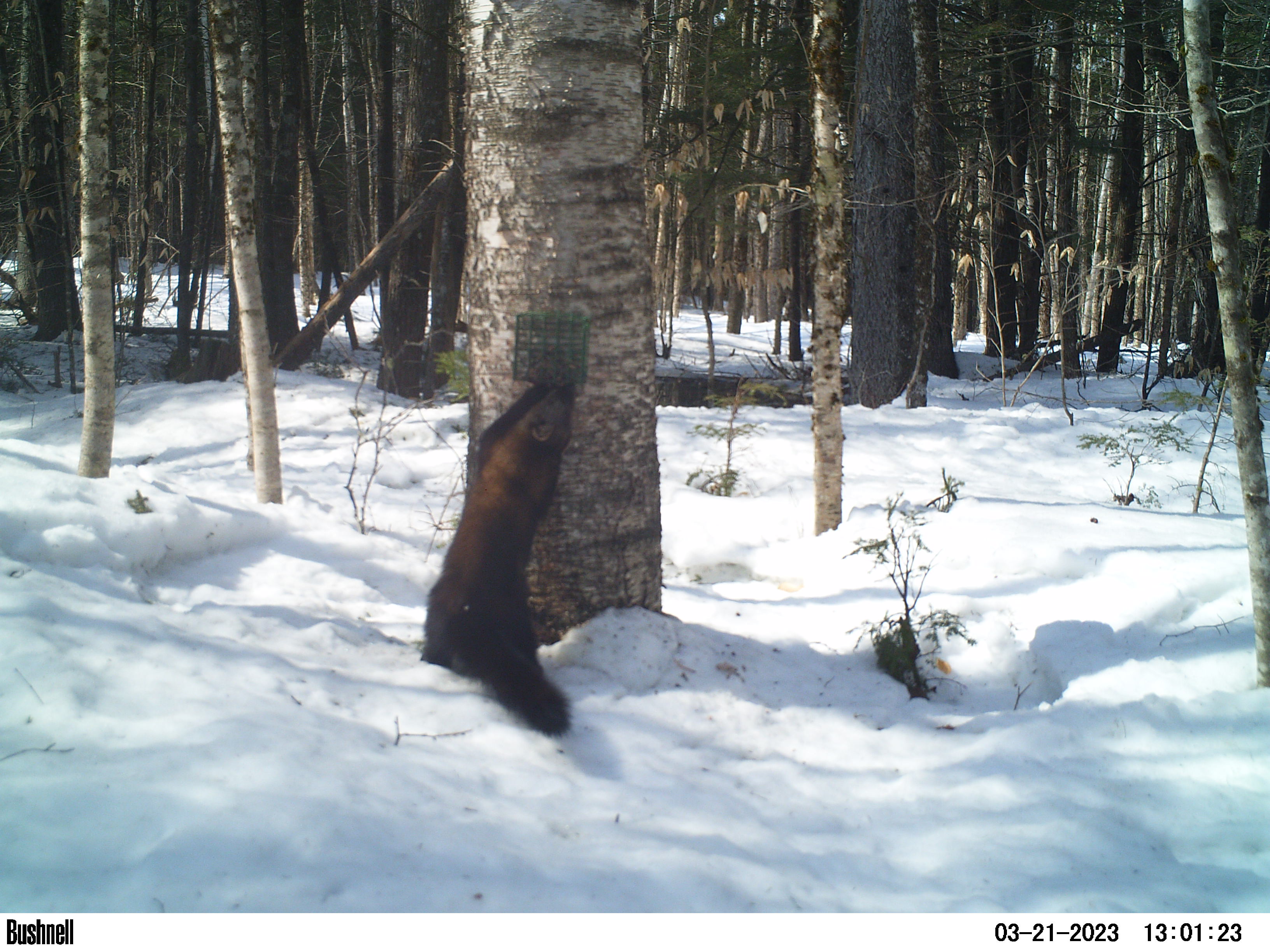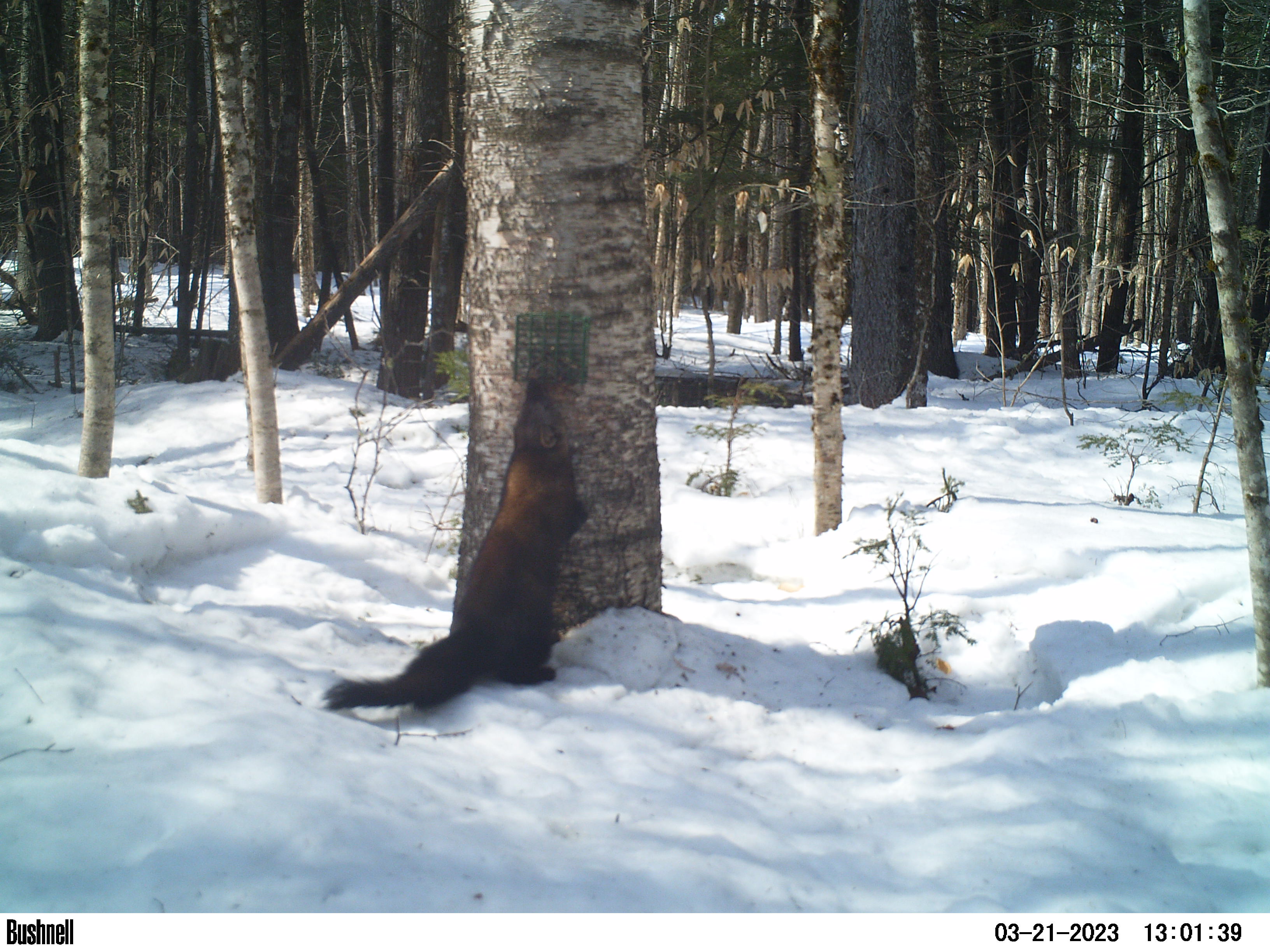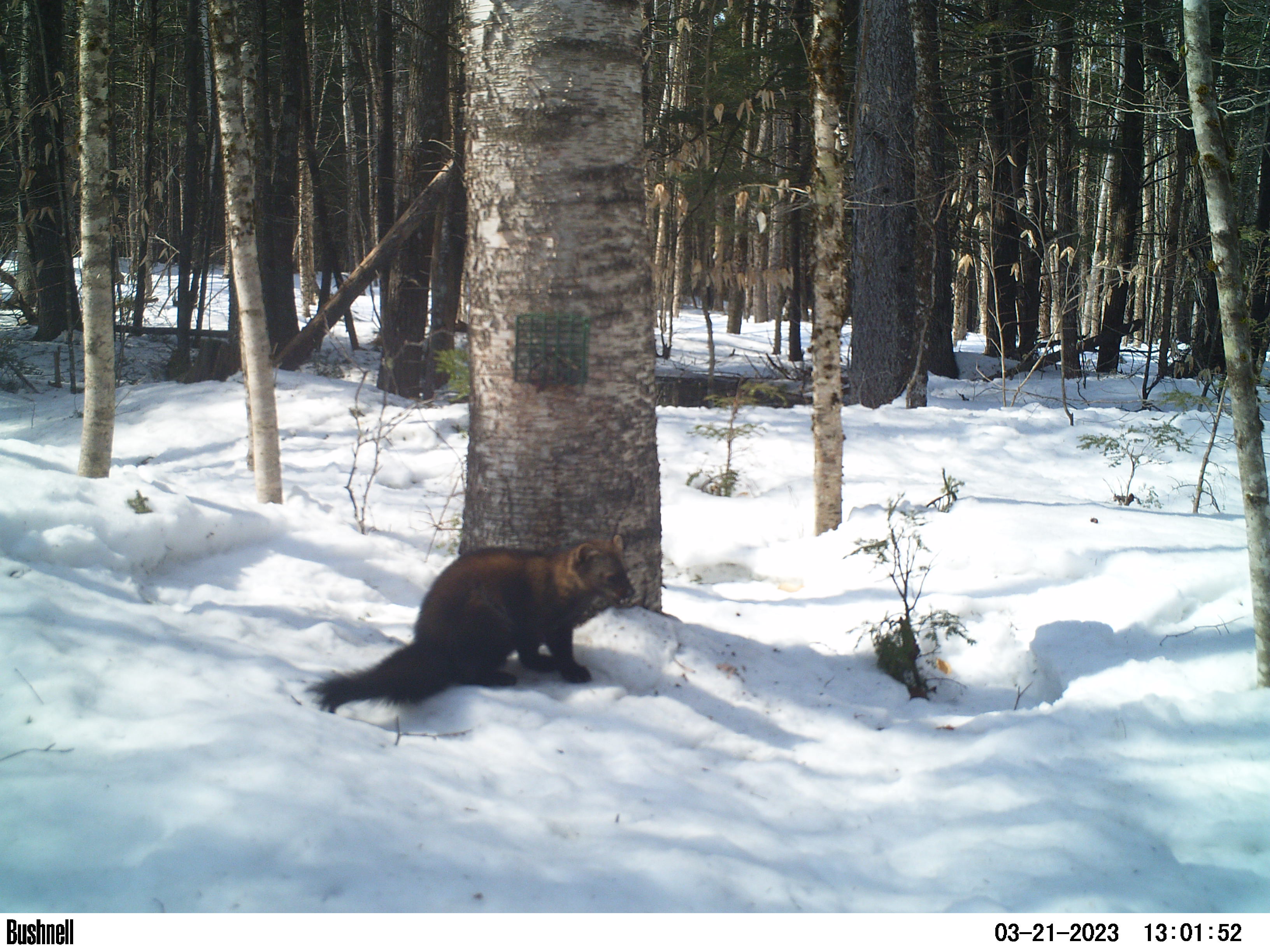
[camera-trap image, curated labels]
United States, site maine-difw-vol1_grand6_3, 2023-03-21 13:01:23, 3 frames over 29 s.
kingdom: Animalia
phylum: Chordata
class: Mammalia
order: Carnivora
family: Mustelidae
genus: Pekania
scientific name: Pekania pennanti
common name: fisher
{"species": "fisher (Pekania pennanti)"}